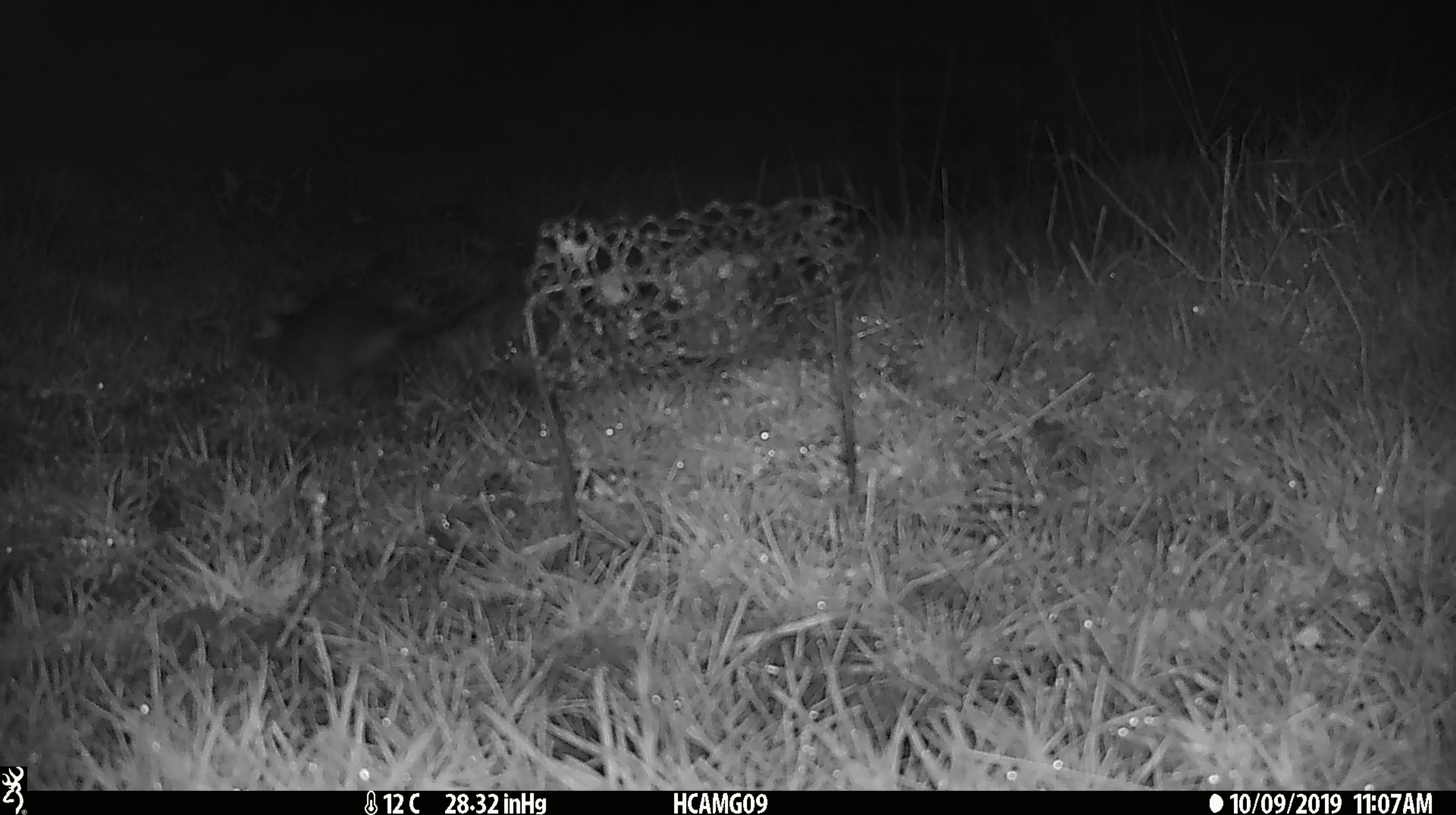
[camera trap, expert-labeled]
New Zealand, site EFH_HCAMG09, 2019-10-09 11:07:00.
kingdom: Animalia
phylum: Chordata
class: Mammalia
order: Rodentia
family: Muridae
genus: Rattus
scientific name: Rattus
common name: rat